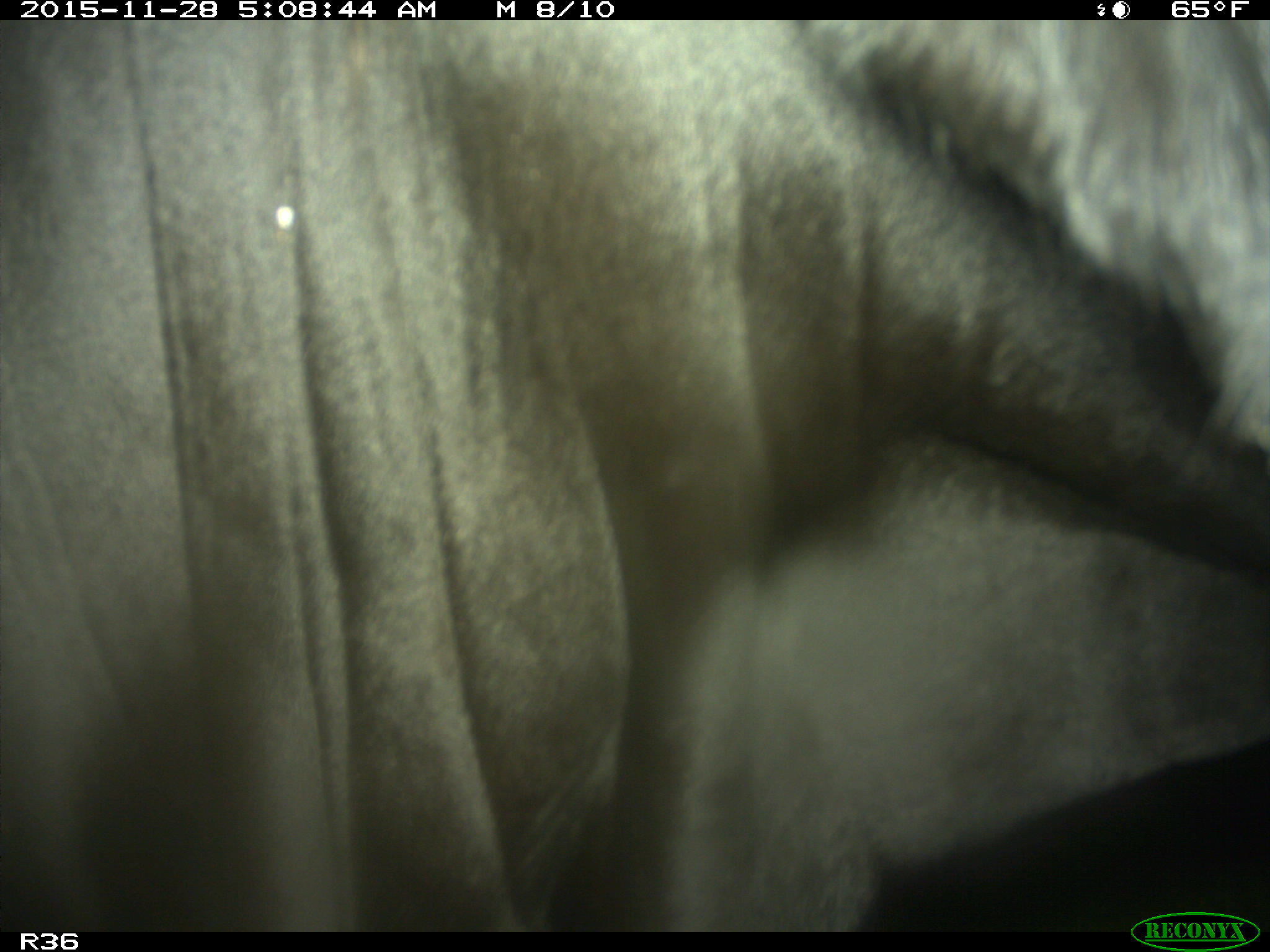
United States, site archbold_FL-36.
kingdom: Animalia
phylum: Chordata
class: Mammalia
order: Artiodactyla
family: Bovidae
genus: Bos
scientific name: Bos taurus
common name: domestic cow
Bos taurus (domestic cow).